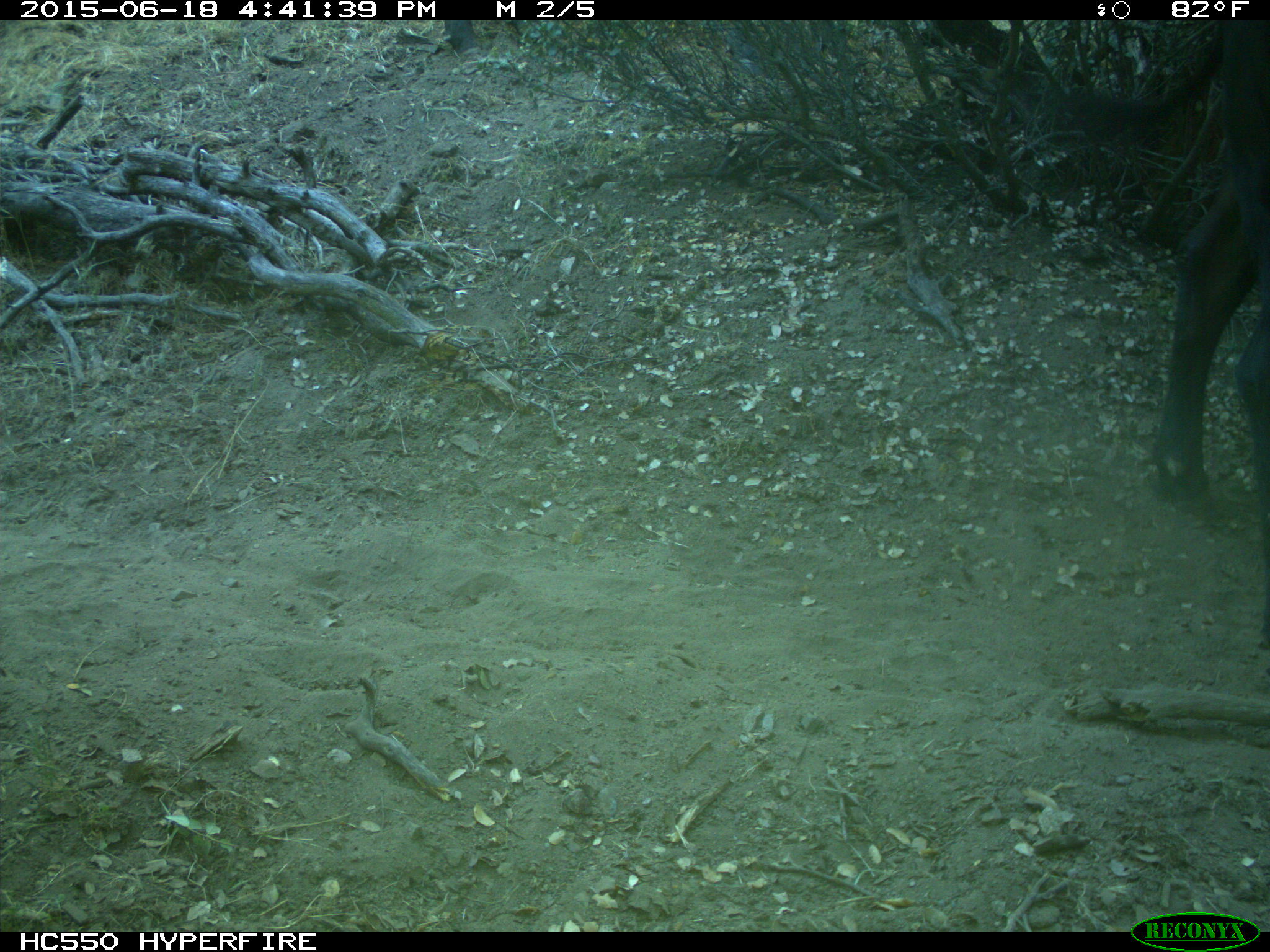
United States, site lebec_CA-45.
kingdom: Animalia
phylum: Chordata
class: Mammalia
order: Artiodactyla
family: Bovidae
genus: Bos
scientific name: Bos taurus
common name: domestic cow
Bos taurus (domestic cow).